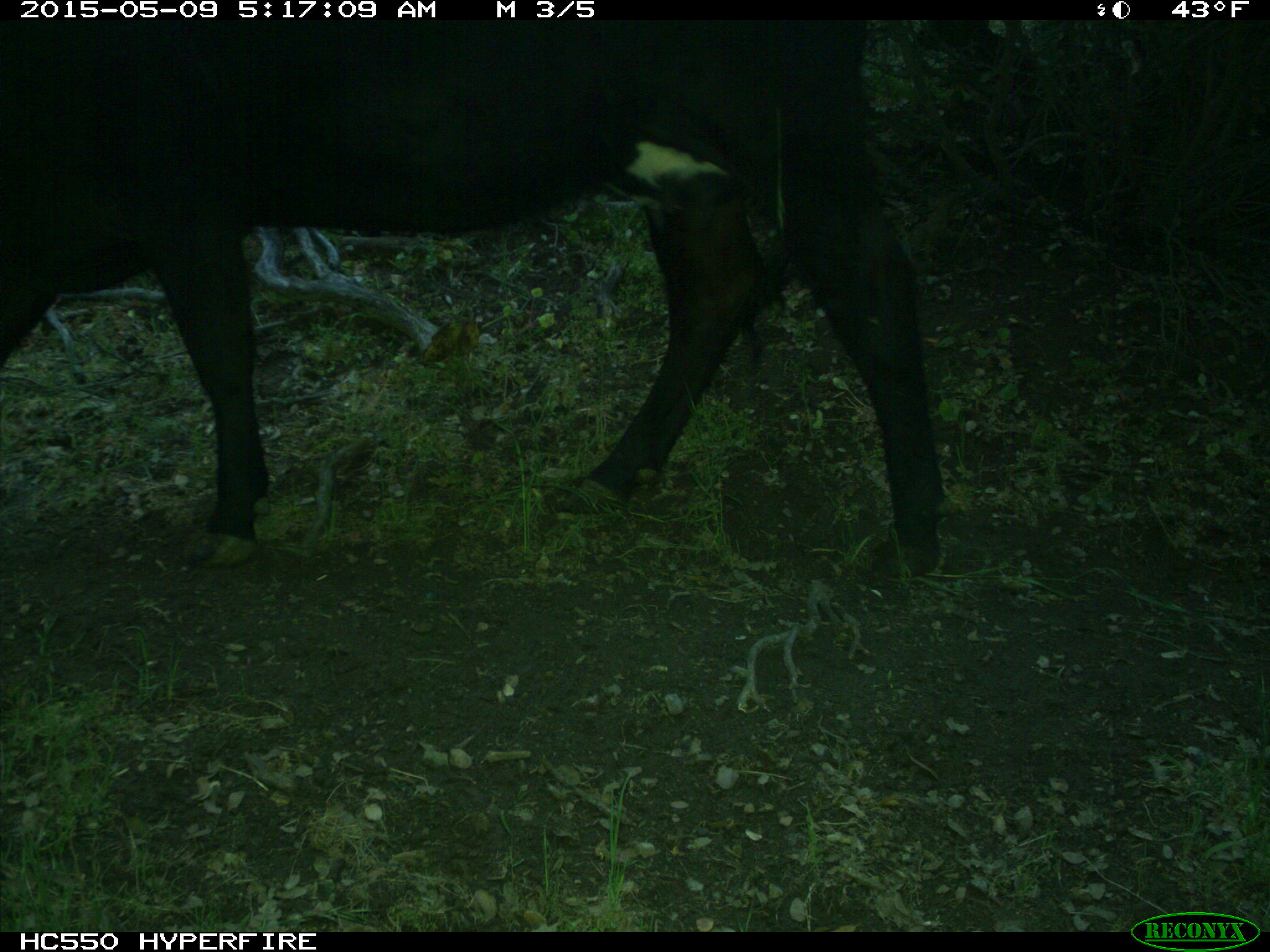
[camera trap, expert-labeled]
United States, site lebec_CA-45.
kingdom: Animalia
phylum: Chordata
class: Mammalia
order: Artiodactyla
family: Bovidae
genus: Bos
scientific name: Bos taurus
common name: domestic cow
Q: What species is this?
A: Bos taurus (domestic cow).